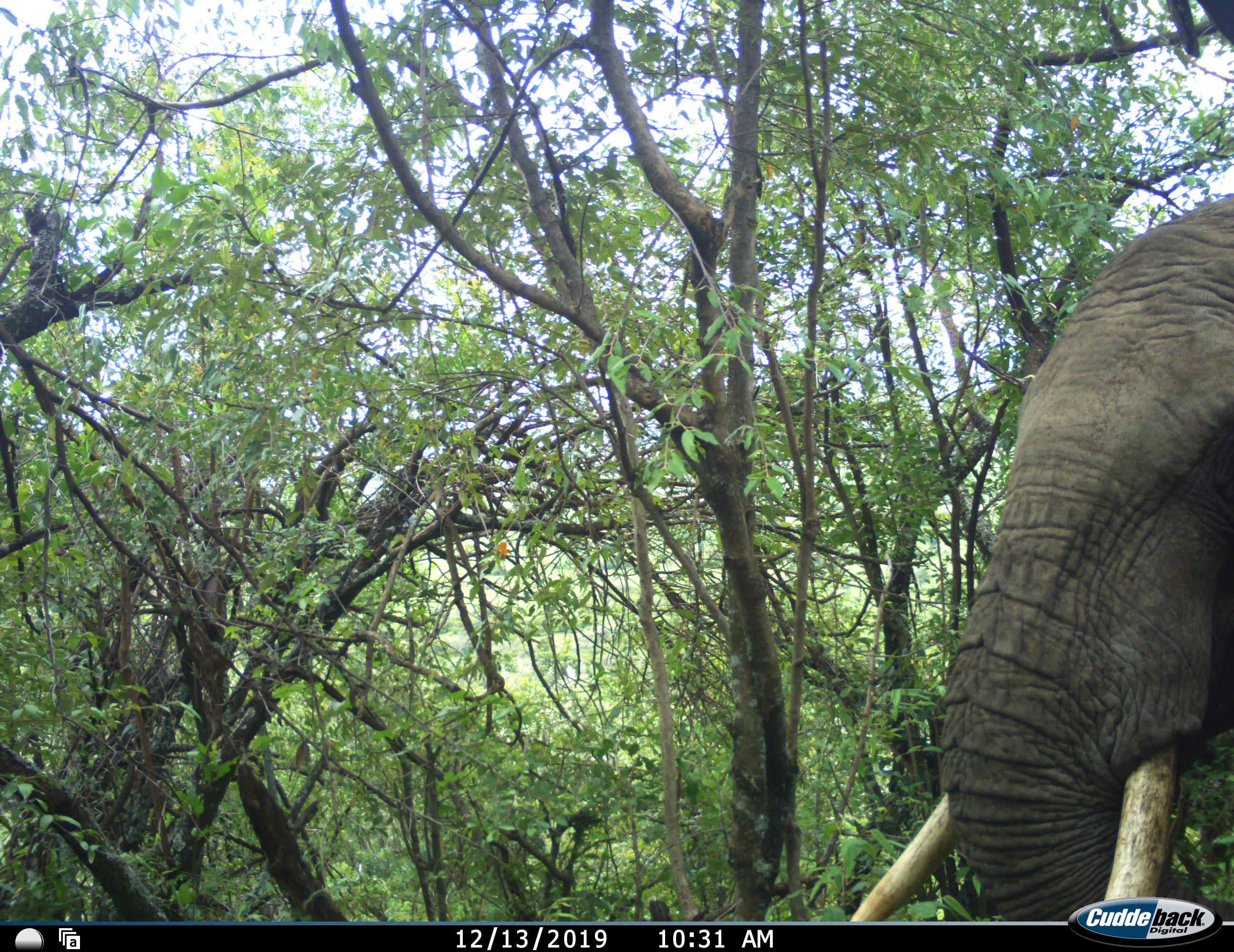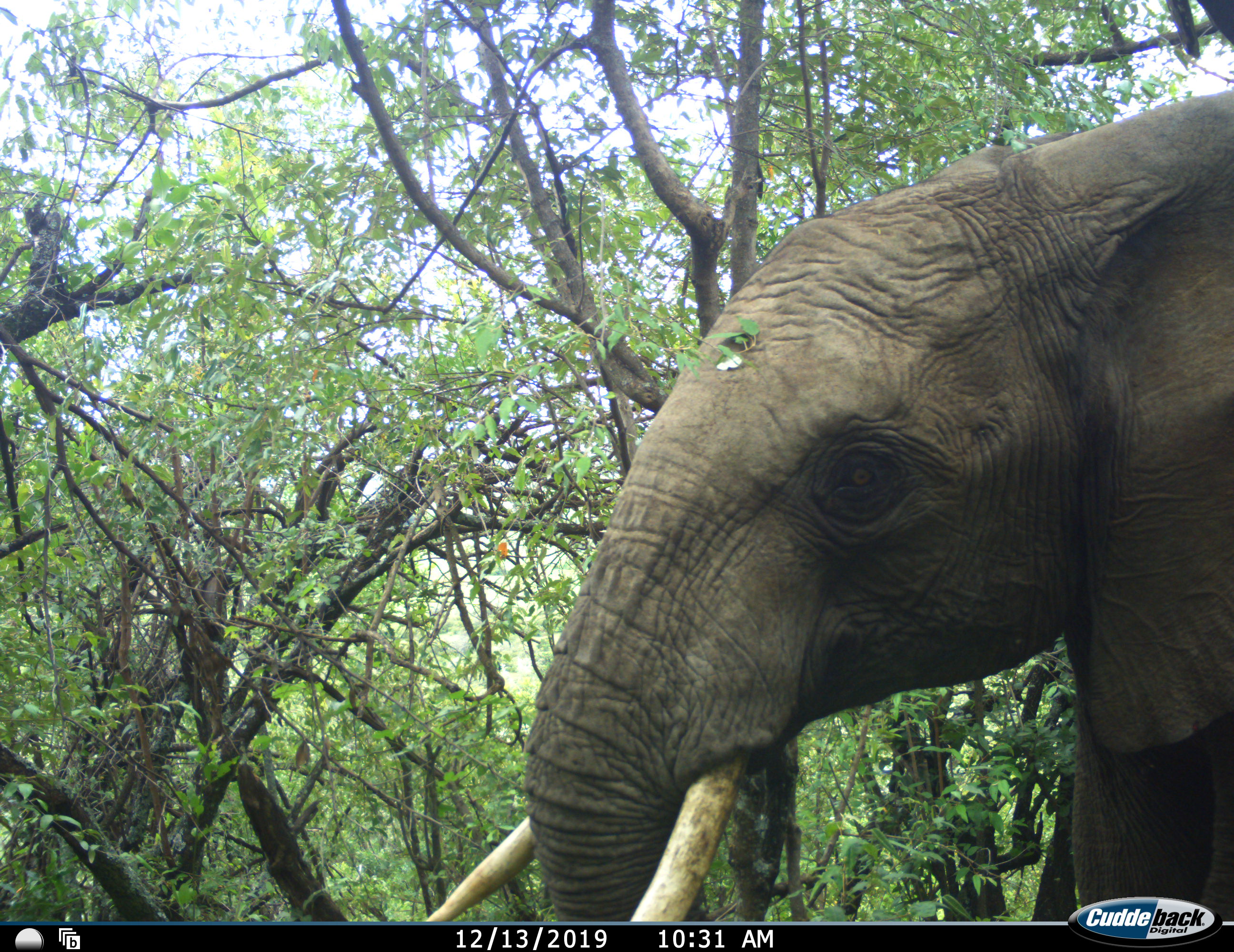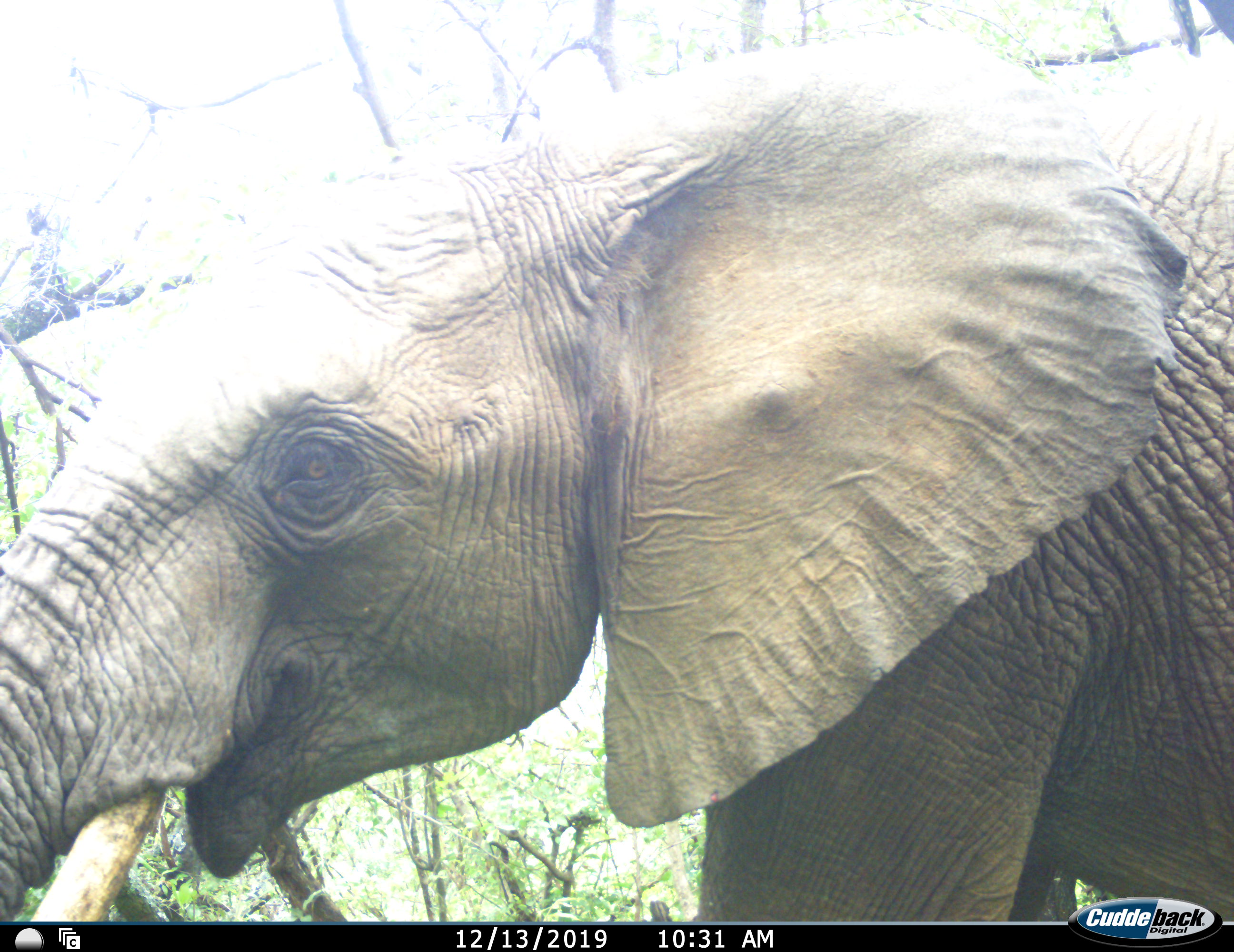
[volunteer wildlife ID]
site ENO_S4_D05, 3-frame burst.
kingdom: Animalia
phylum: Chordata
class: Mammalia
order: Proboscidea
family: Elephantidae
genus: Loxodonta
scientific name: Loxodonta africana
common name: african bush elephant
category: elephant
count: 1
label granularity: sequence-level